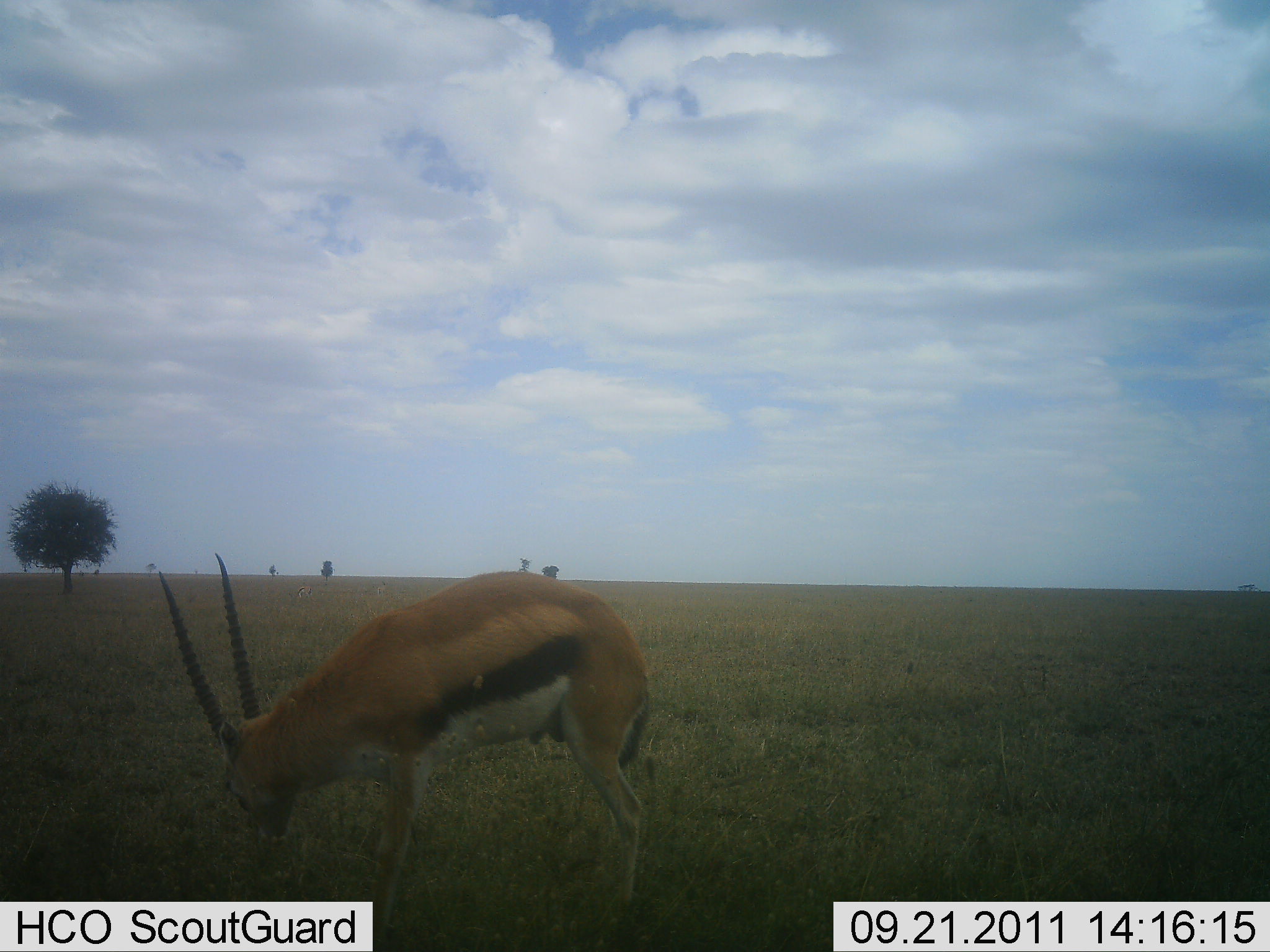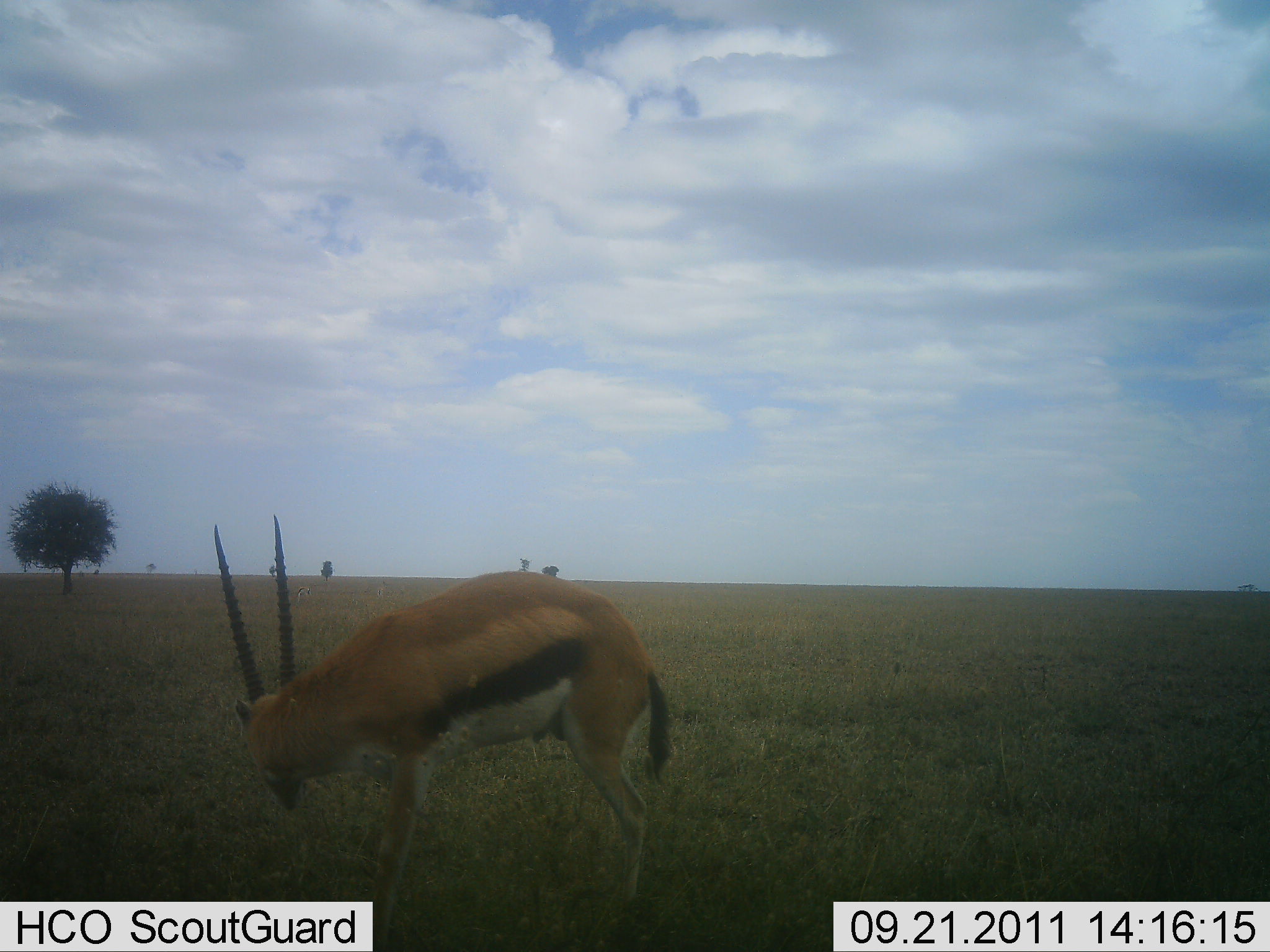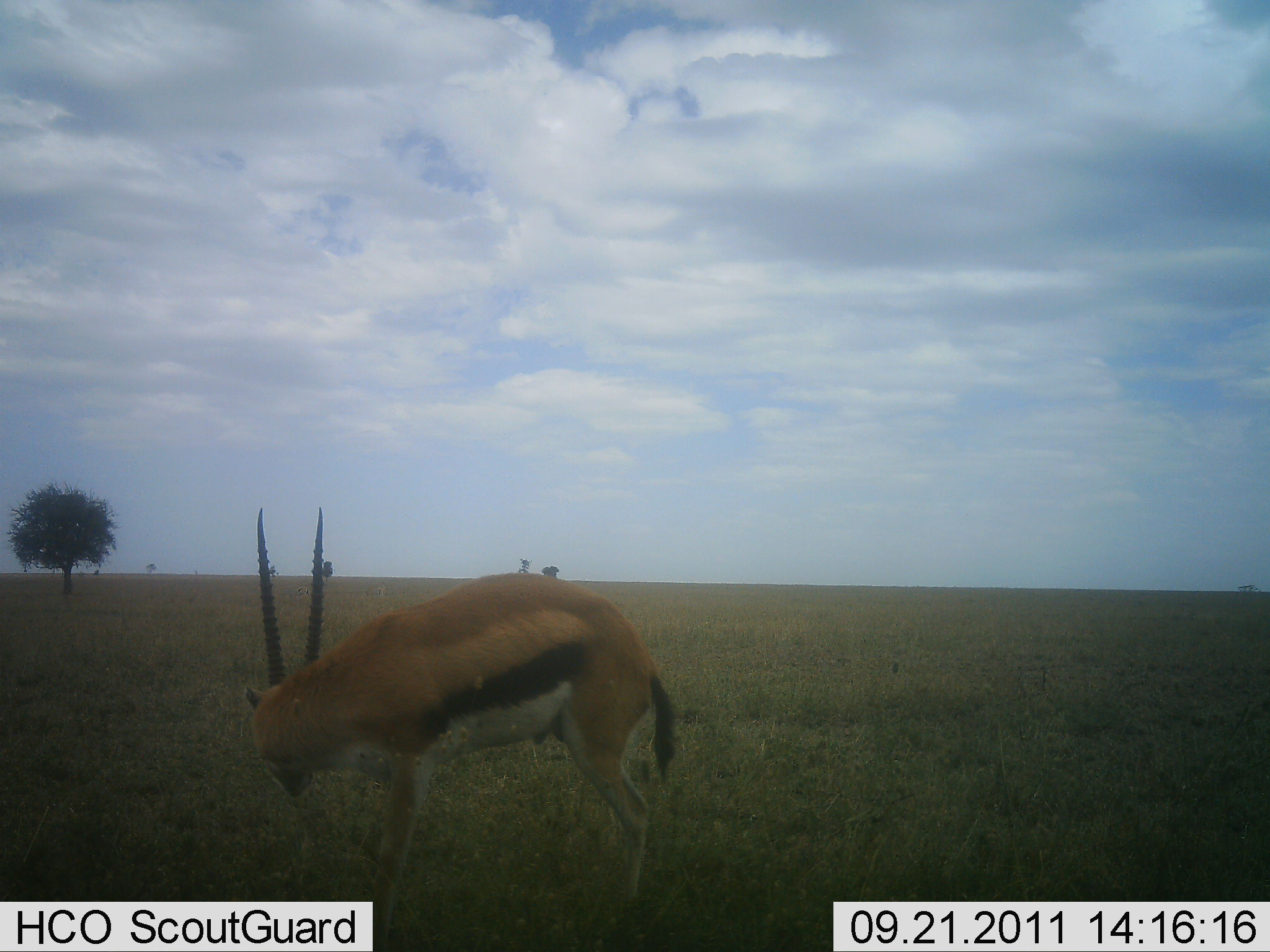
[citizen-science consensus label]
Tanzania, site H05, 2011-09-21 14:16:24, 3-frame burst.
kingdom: Animalia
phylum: Chordata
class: Mammalia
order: Artiodactyla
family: Bovidae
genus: Eudorcas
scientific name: Eudorcas thomsonii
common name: thomson's gazelle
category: gazellethomsons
Gazellethomsons (thomson's gazelle) (Eudorcas thomsonii), count 1. Behavior (volunteer vote fractions): standing 29%, resting 0%, moving 7%, interacting 0%. Young present (vote fraction): 0%. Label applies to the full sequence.